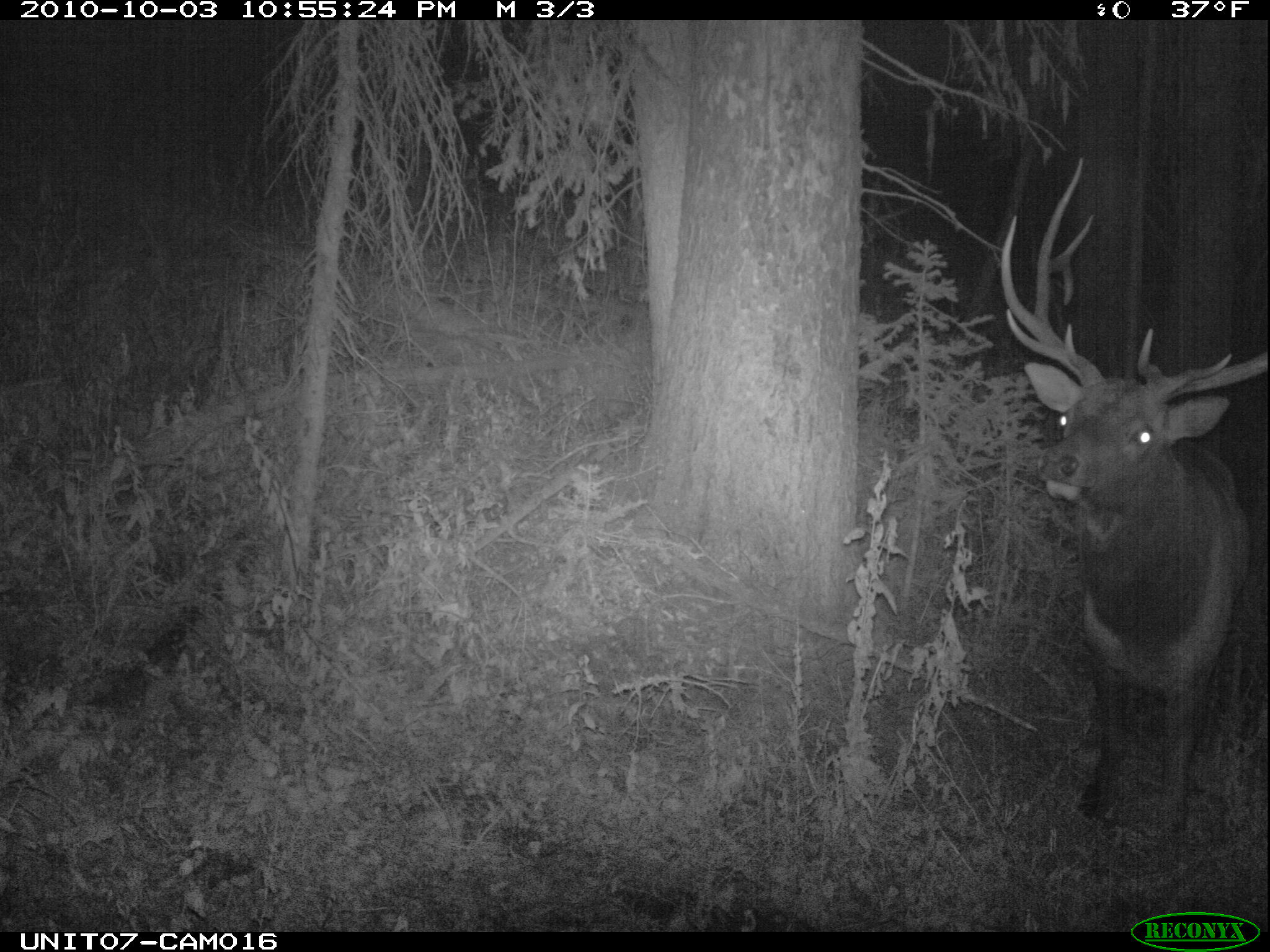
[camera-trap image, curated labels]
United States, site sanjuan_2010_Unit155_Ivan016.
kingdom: Animalia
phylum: Chordata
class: Mammalia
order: Artiodactyla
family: Cervidae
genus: Cervus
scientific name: Cervus elaphus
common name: red deer